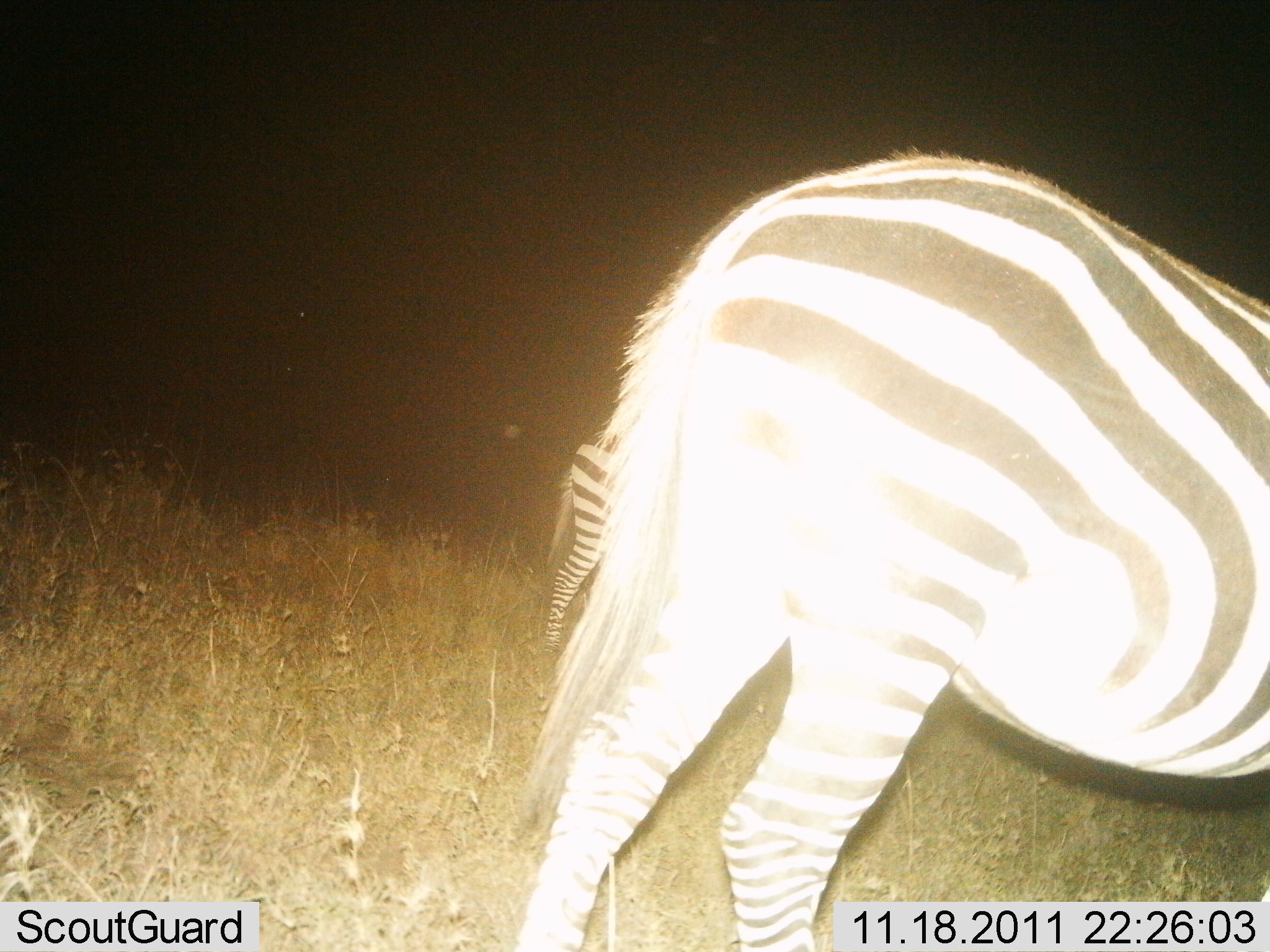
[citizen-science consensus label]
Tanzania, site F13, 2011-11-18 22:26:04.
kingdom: Animalia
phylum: Chordata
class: Mammalia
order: Perissodactyla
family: Equidae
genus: Equus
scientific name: Equus quagga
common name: plains zebra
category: zebra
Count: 2.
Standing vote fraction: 83%.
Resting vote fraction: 0%.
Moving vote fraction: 17%.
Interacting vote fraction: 0%.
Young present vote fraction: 8%.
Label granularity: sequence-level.